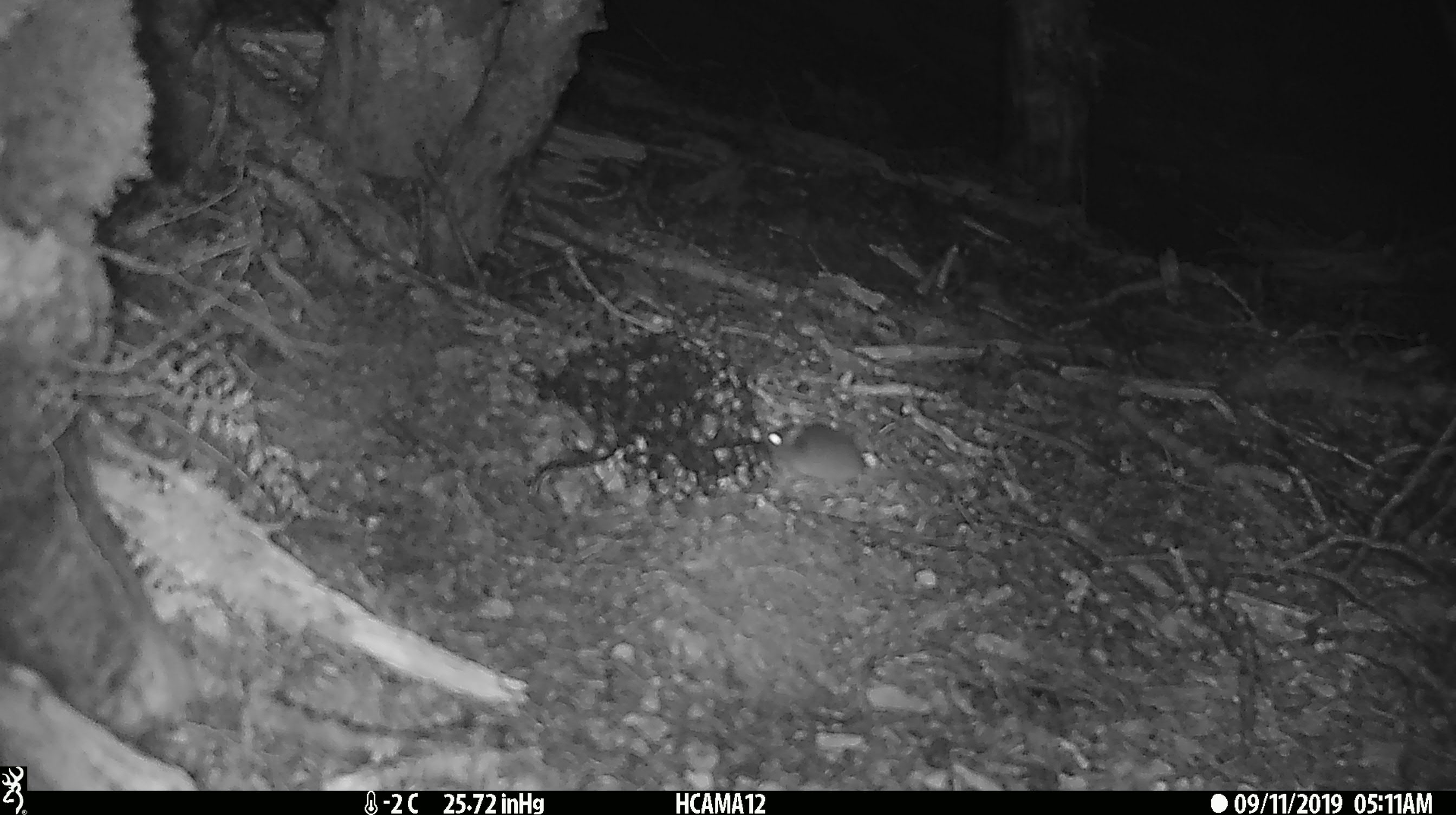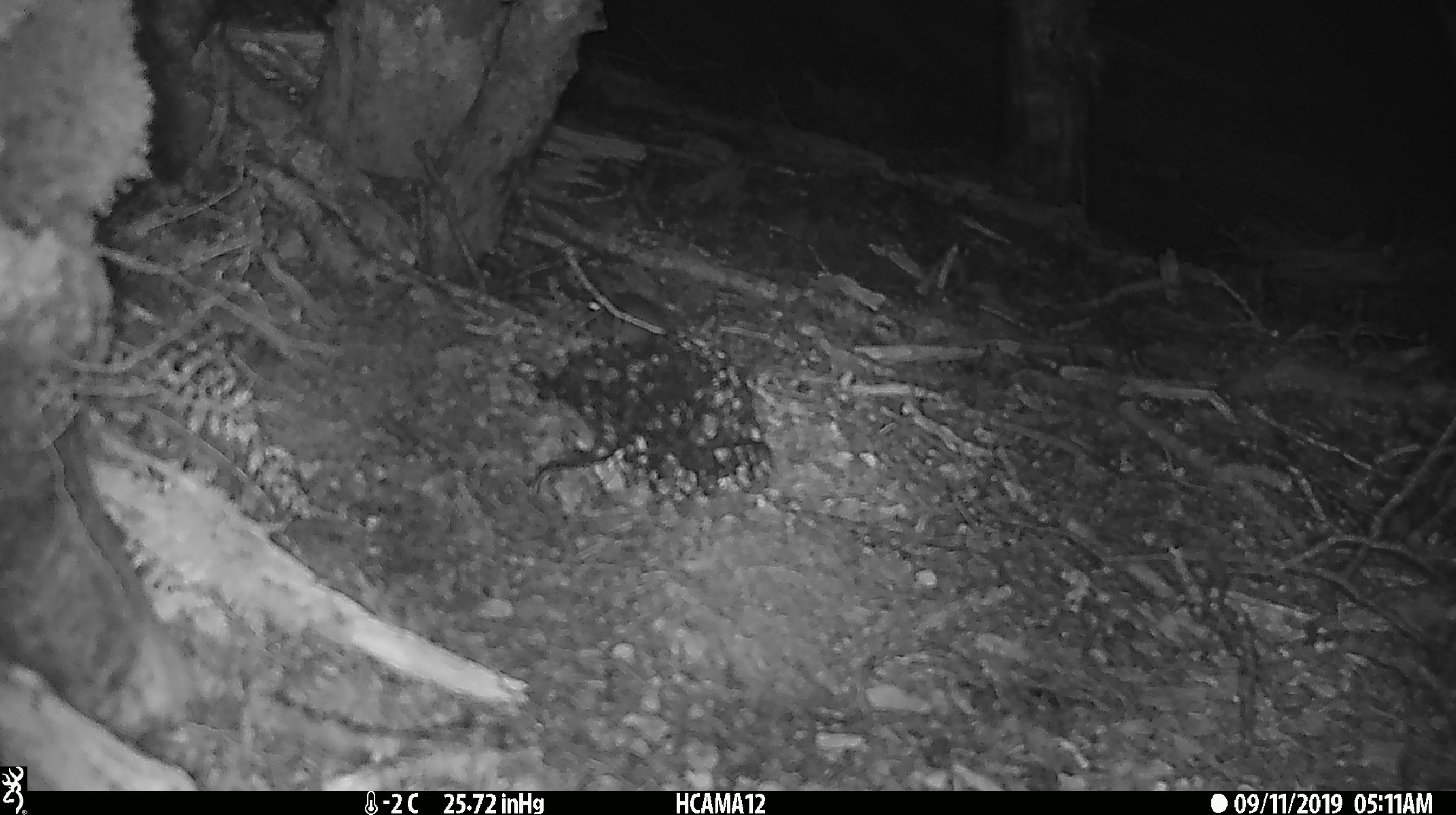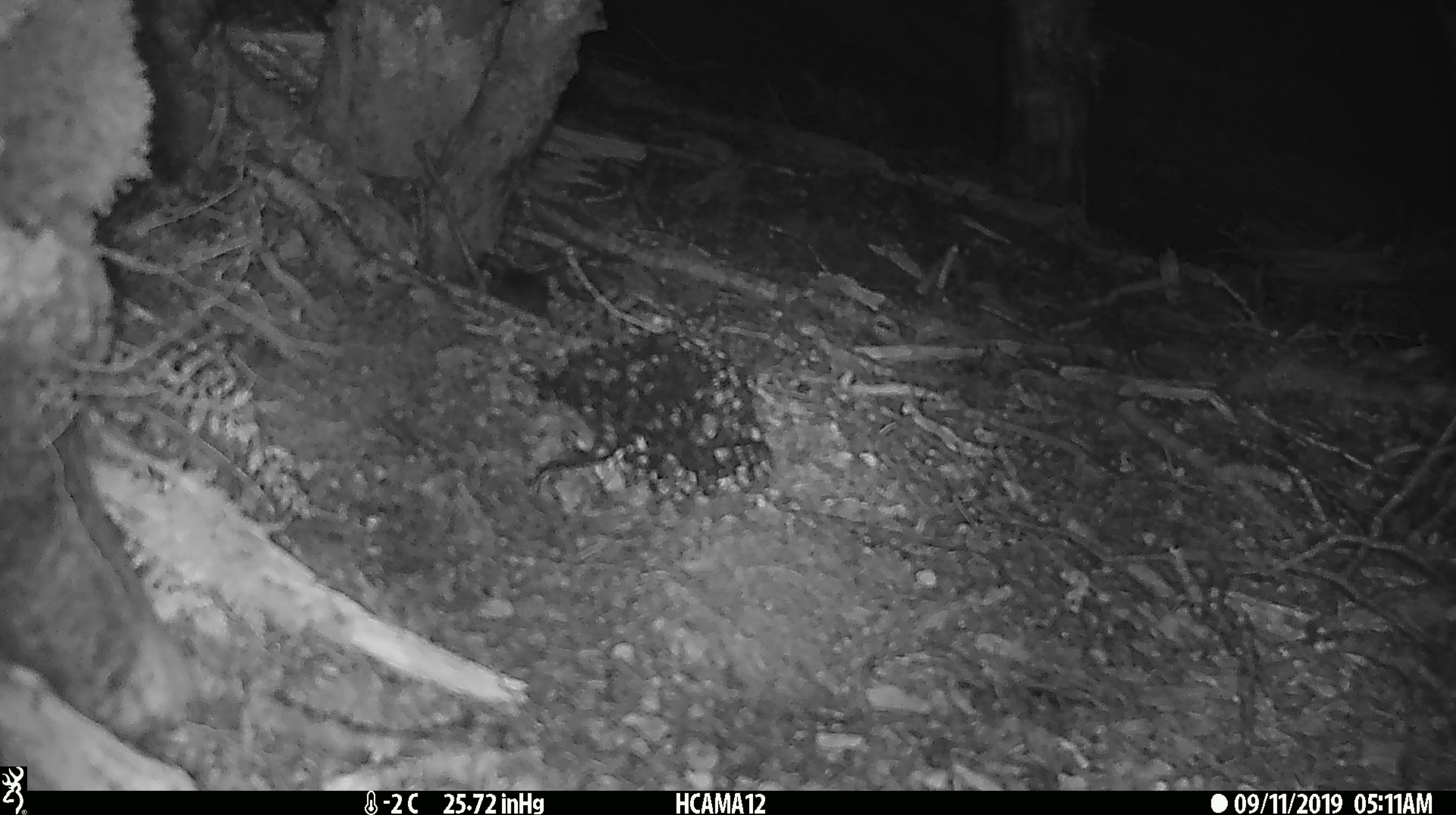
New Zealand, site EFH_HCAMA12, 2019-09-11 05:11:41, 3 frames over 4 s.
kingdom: Animalia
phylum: Chordata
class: Mammalia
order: Rodentia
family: Muridae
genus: Mus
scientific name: Mus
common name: mouse